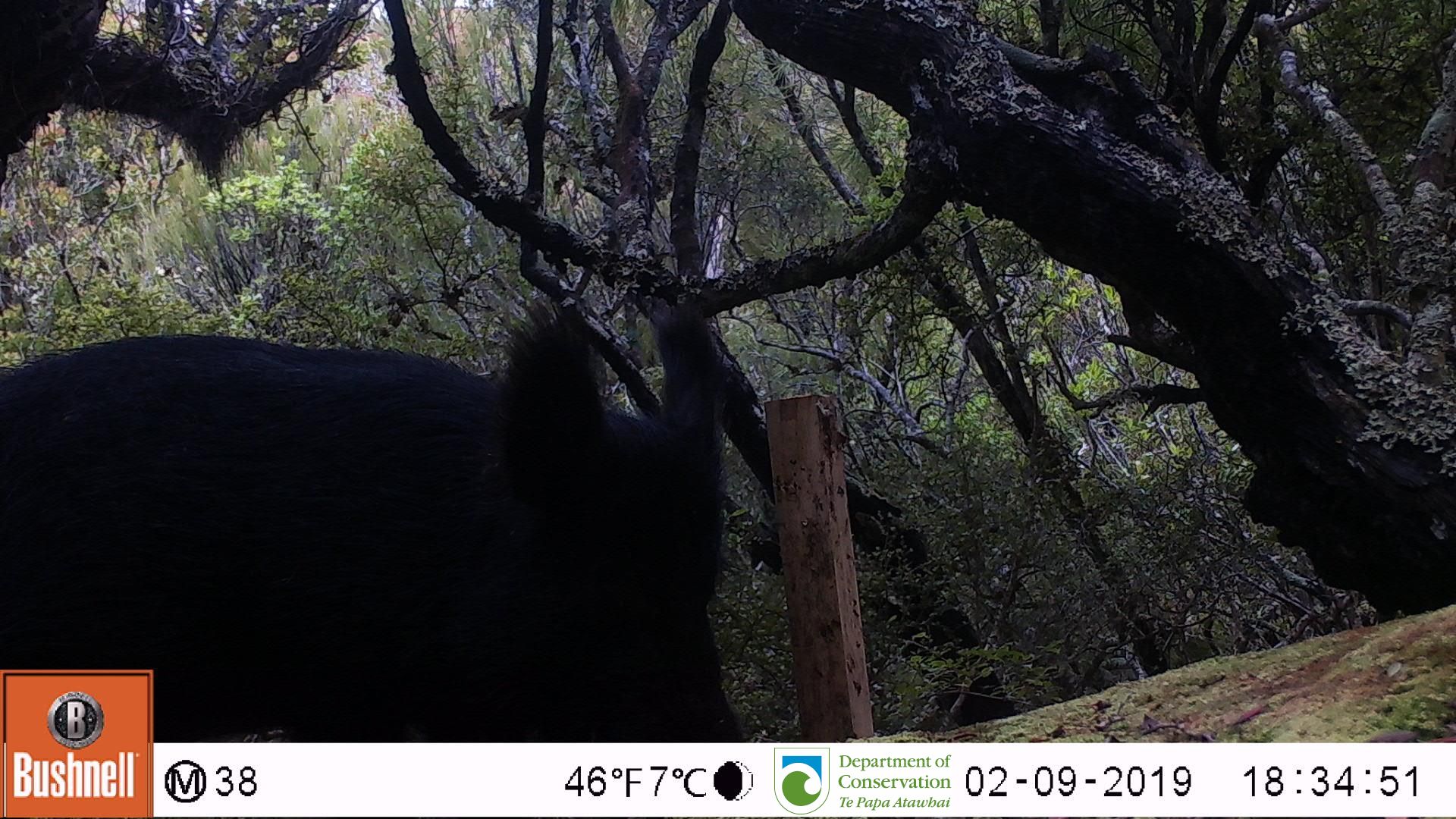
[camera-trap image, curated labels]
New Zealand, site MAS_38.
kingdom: Animalia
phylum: Chordata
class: Mammalia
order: Artiodactyla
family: Suidae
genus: Sus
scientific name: Sus scrofa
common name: pig